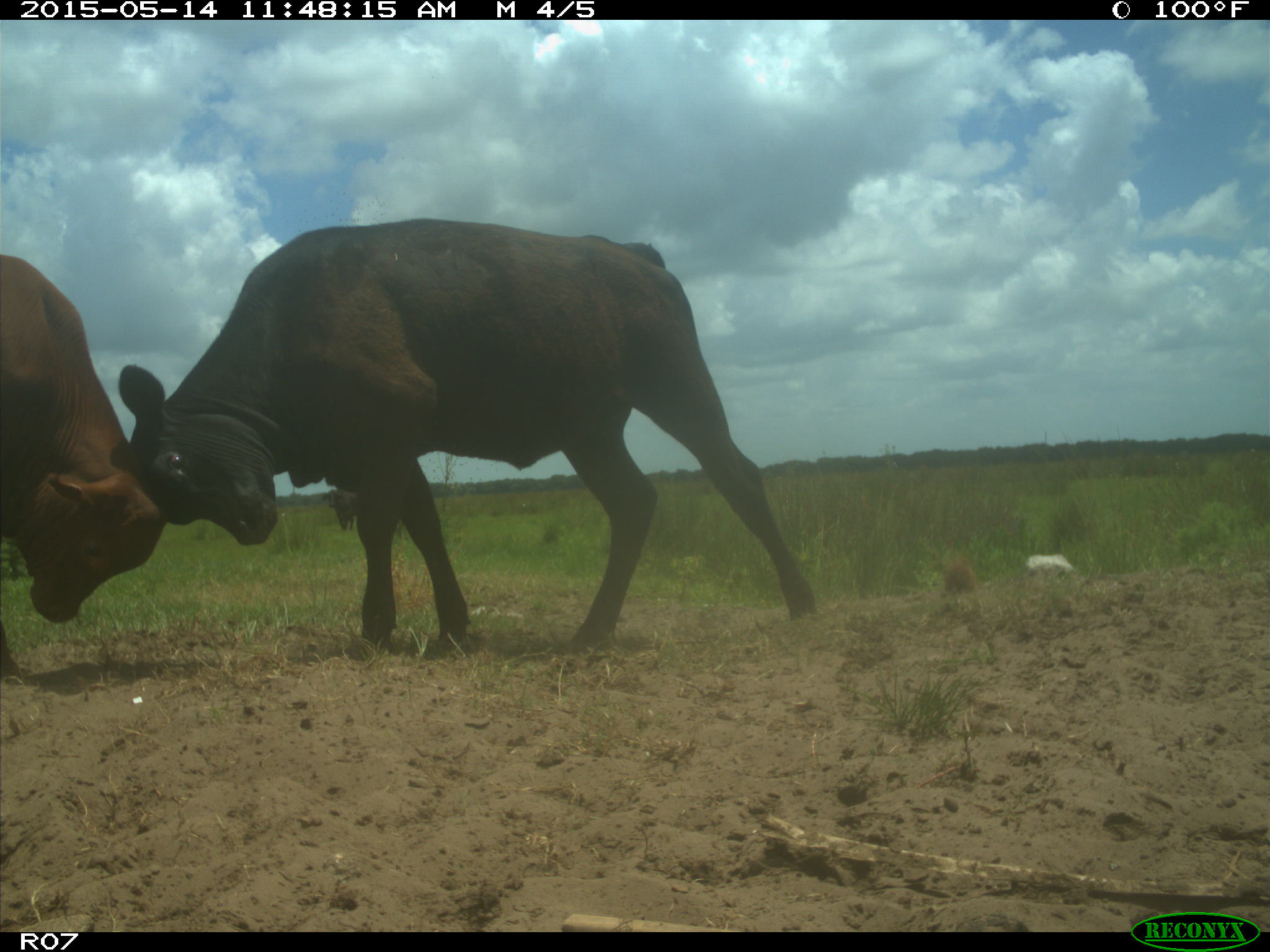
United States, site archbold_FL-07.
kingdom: Animalia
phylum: Chordata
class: Mammalia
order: Artiodactyla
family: Bovidae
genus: Bos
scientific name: Bos taurus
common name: domestic cow